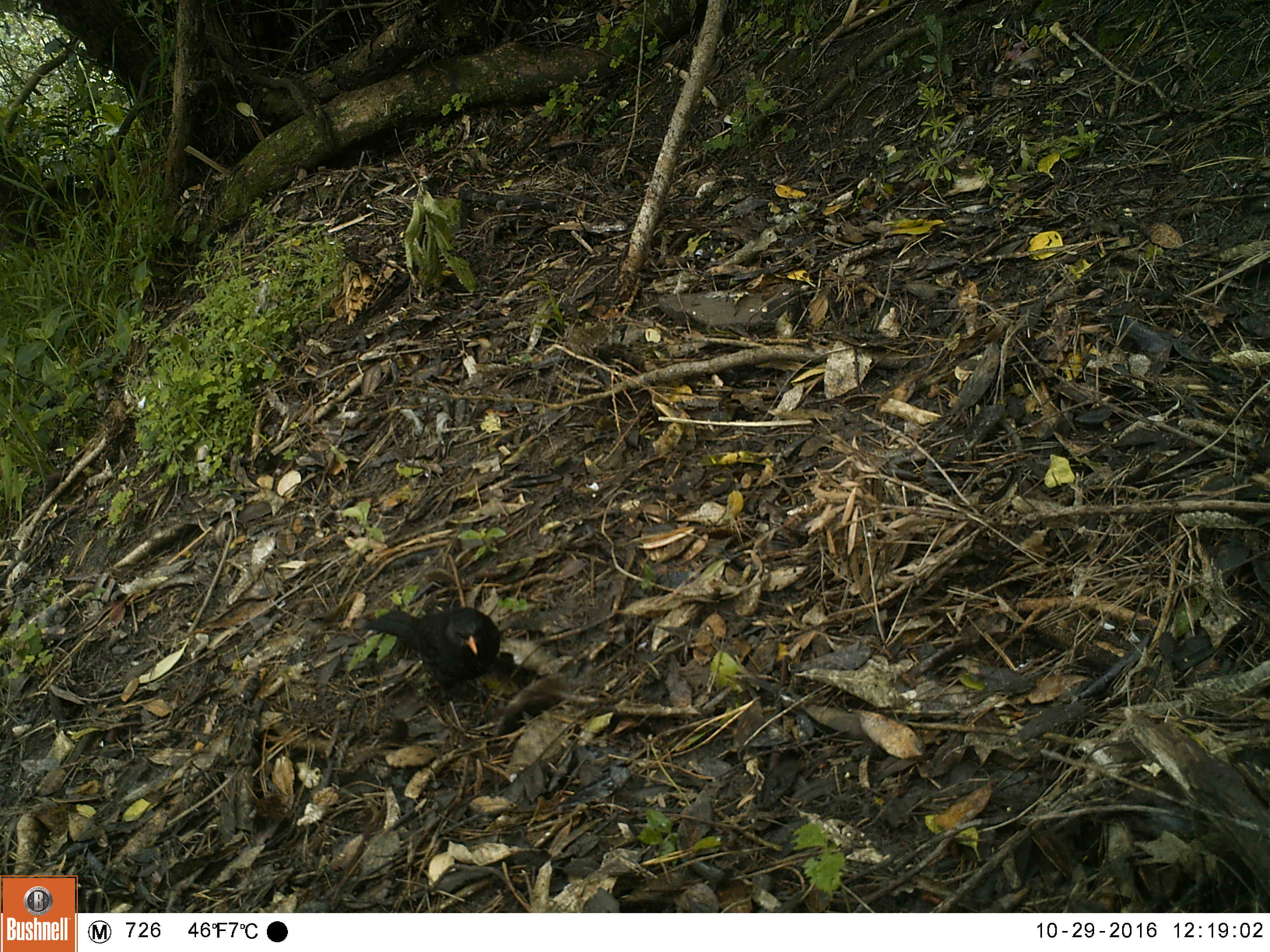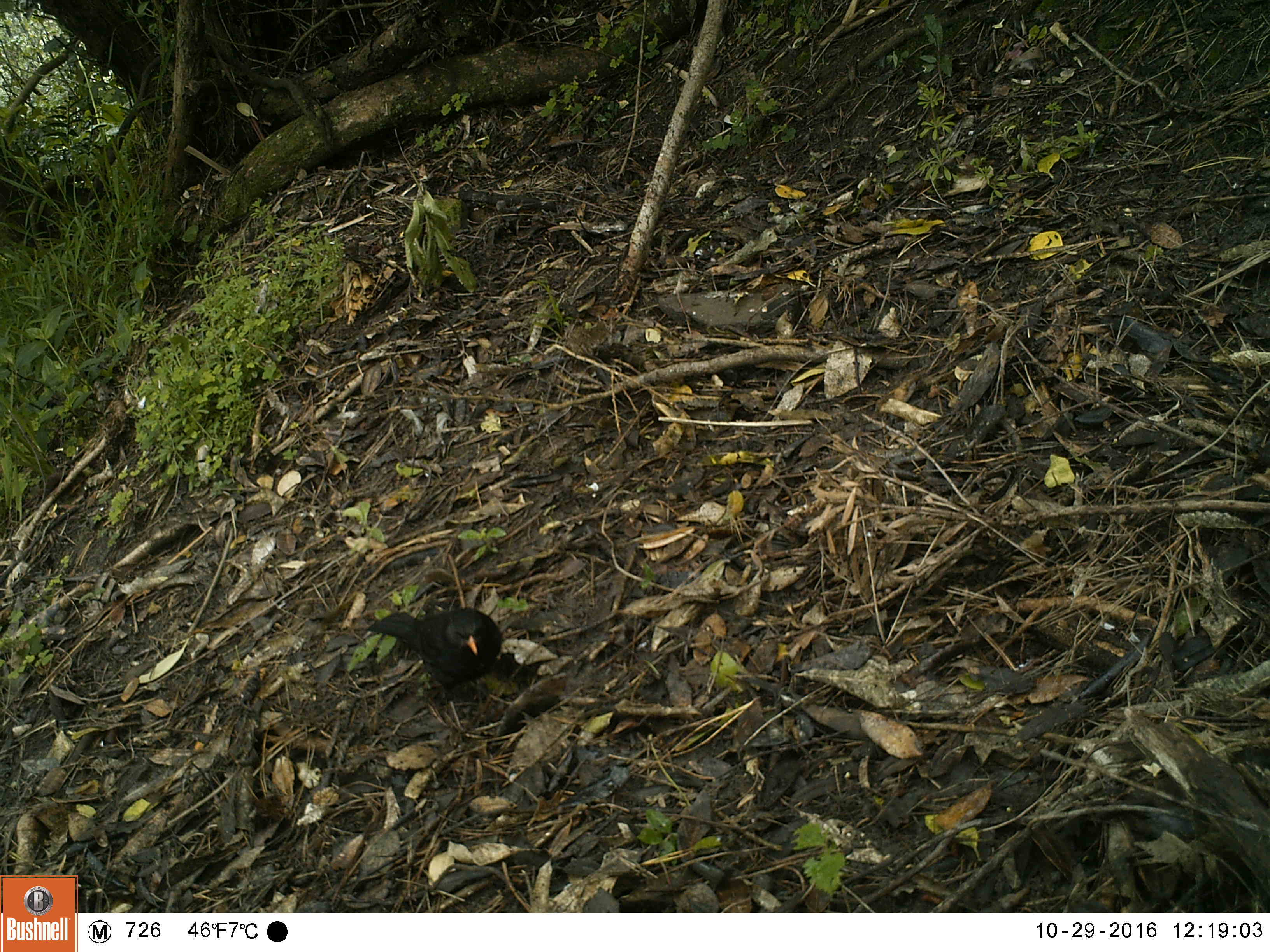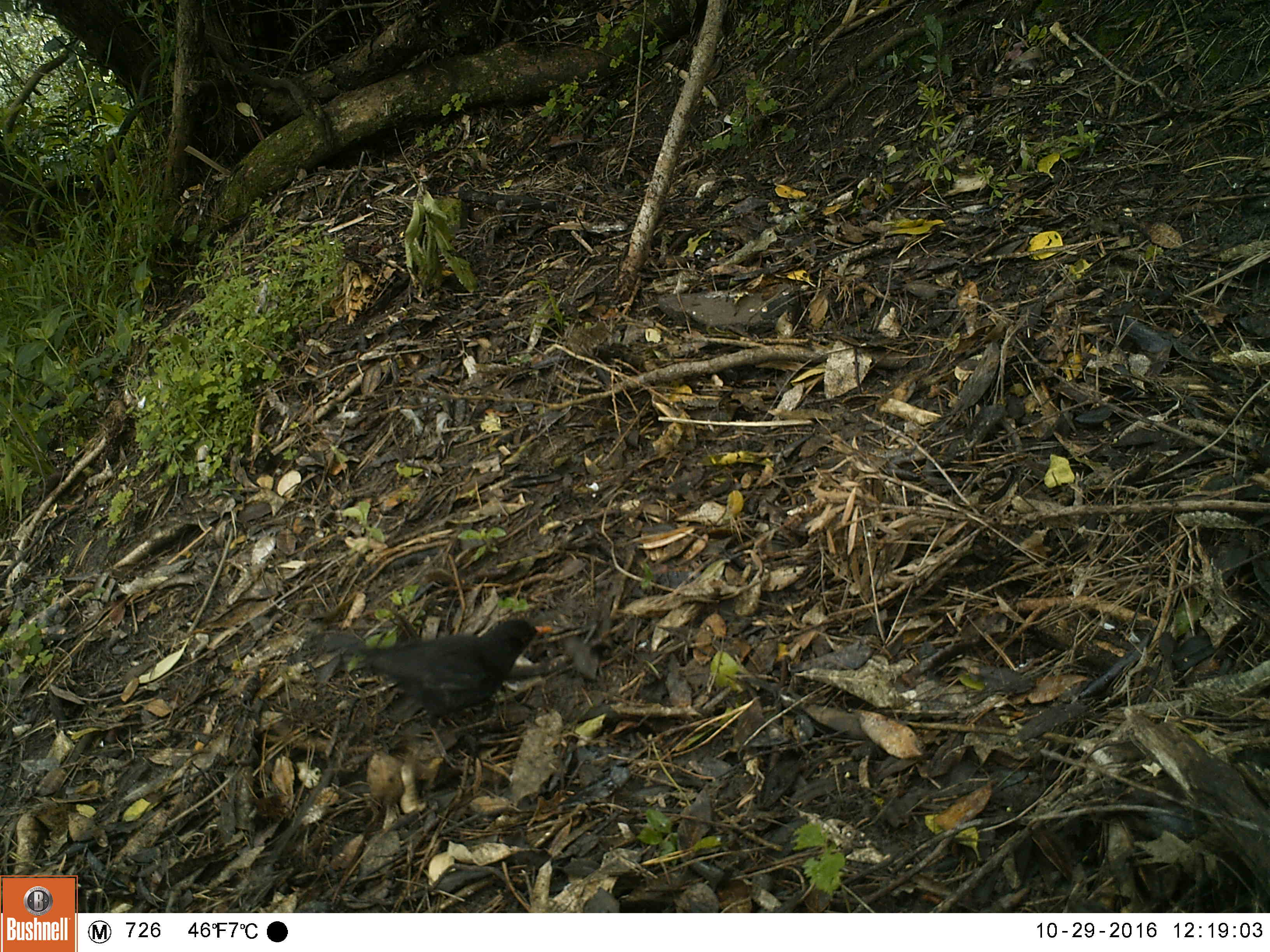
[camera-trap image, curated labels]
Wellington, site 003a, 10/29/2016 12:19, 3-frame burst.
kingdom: Animalia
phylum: Chordata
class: Aves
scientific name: Aves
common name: bird